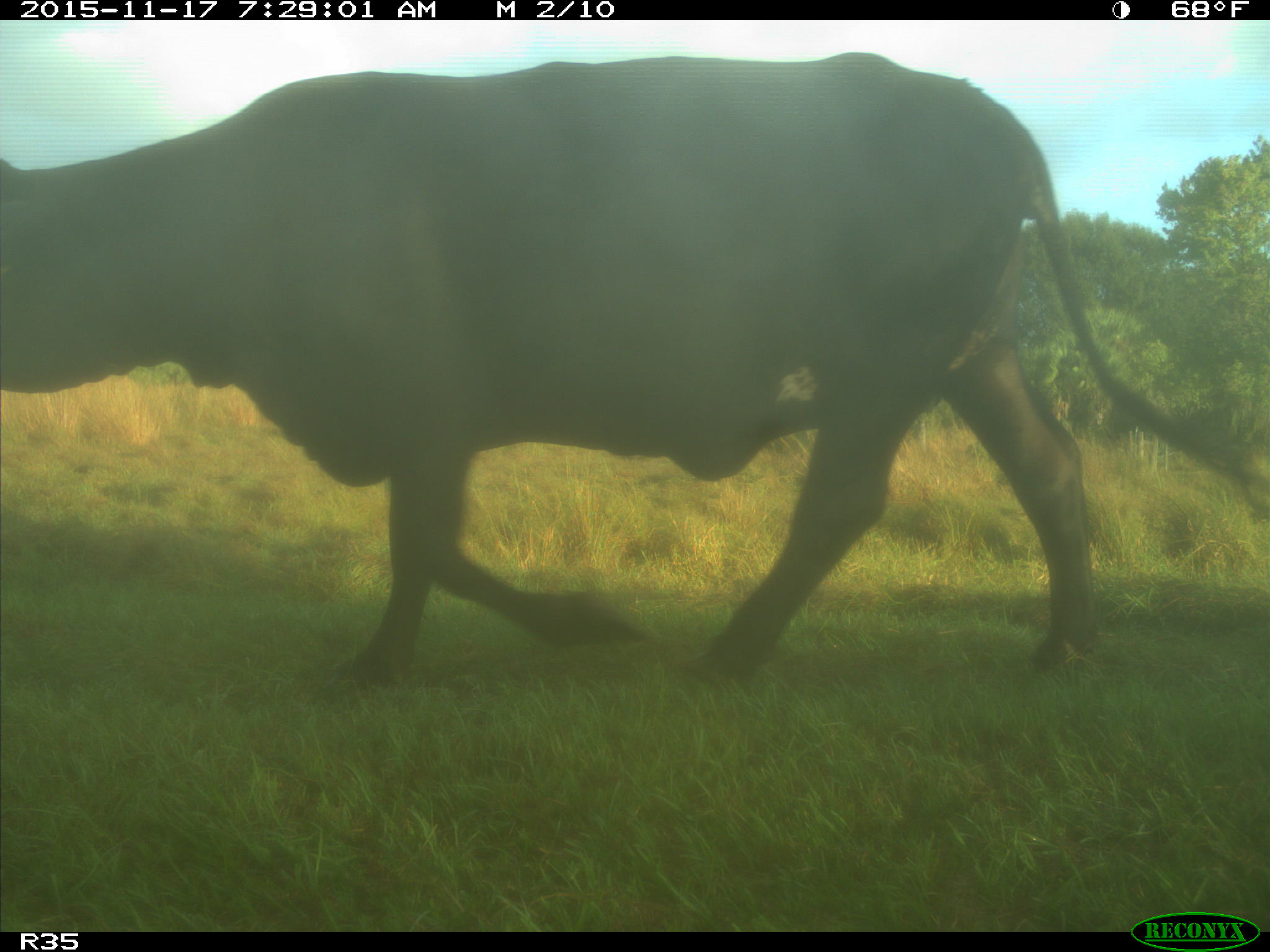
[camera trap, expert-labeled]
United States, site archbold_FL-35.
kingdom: Animalia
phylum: Chordata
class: Mammalia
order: Artiodactyla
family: Bovidae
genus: Bos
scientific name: Bos taurus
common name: domestic cow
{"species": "Bos taurus (domestic cow)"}